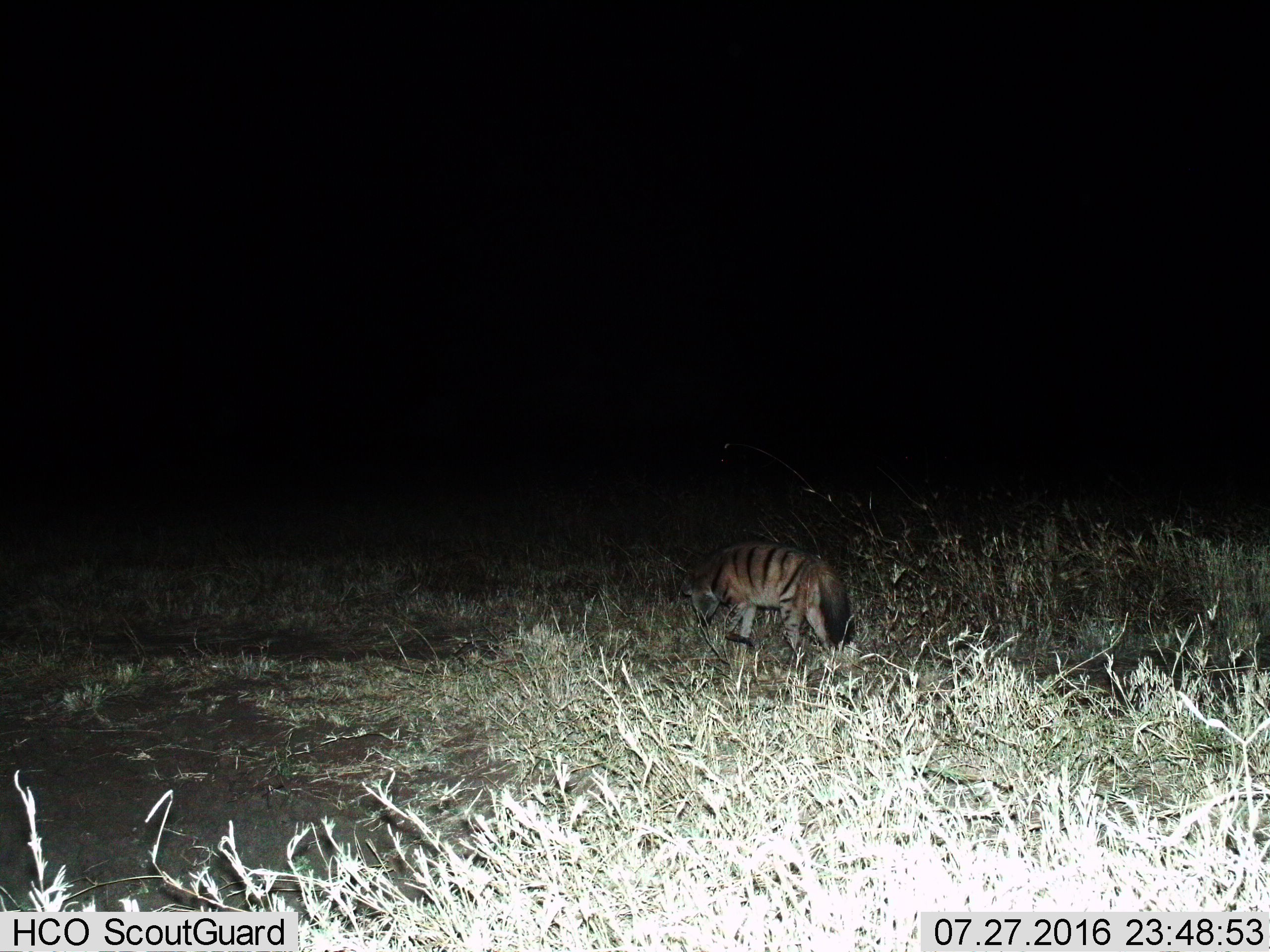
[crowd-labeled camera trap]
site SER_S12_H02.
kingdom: Animalia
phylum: Chordata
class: Mammalia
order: Carnivora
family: Hyaenidae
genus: Proteles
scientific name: Proteles cristatus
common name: aardwolf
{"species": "aardwolf (Proteles cristatus)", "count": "1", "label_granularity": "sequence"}